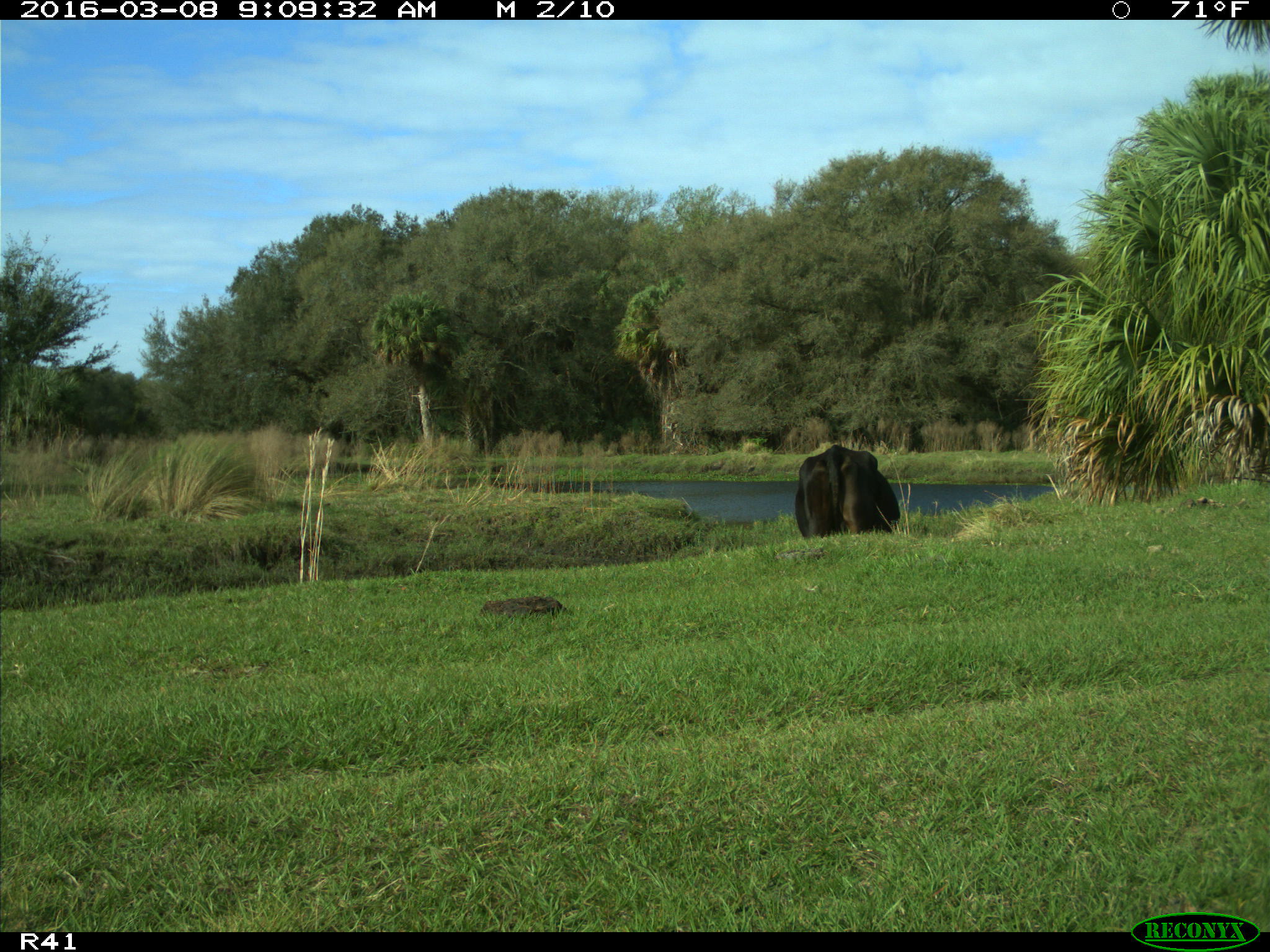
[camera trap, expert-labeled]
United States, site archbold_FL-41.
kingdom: Animalia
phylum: Chordata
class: Mammalia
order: Artiodactyla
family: Bovidae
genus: Bos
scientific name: Bos taurus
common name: domestic cow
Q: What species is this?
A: Bos taurus (domestic cow).